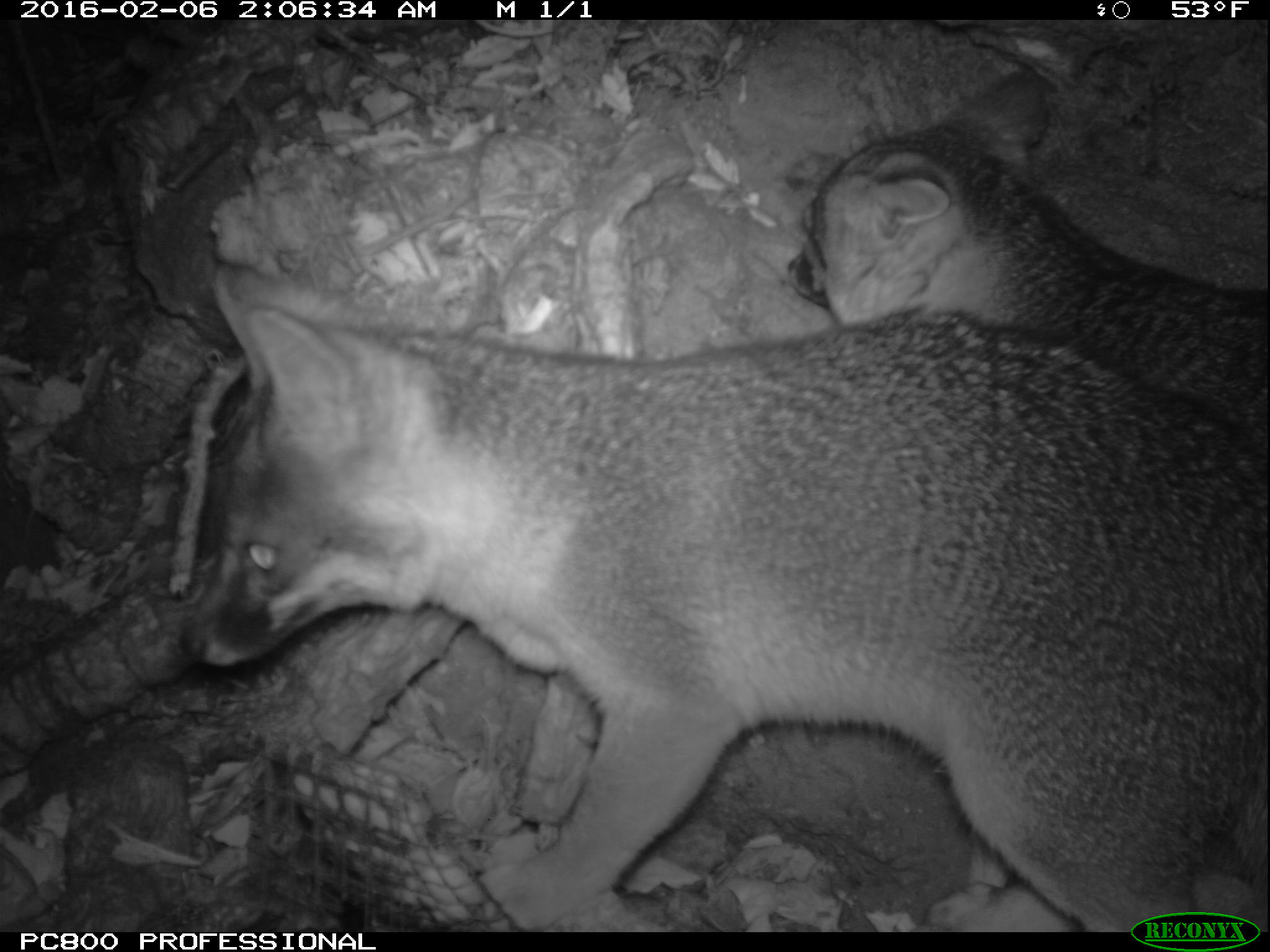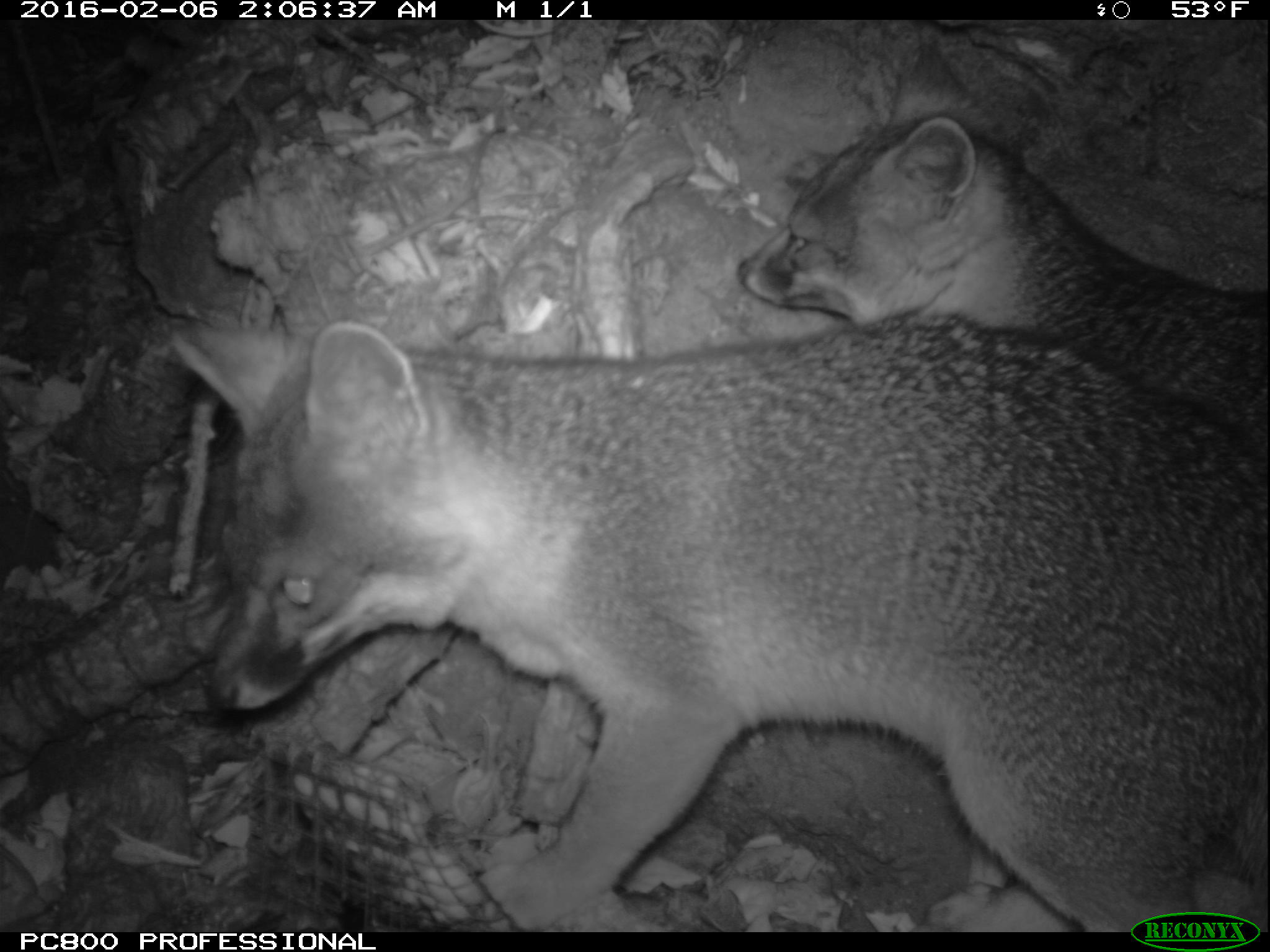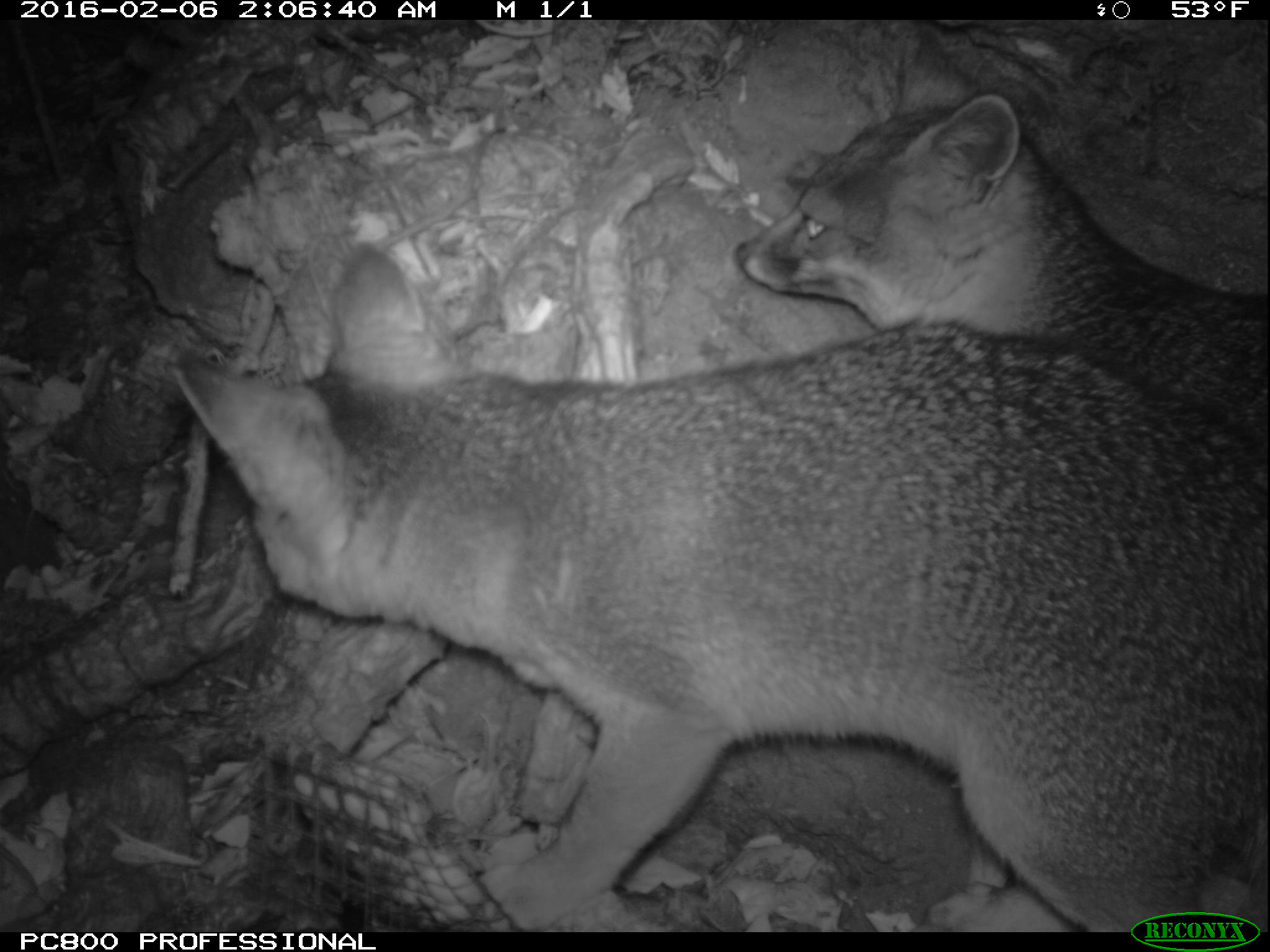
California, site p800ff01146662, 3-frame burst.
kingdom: Animalia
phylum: Chordata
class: Mammalia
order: Carnivora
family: Canidae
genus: Urocyon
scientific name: Urocyon littoralis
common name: island fox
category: fox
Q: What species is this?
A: Fox (island fox) (Urocyon littoralis).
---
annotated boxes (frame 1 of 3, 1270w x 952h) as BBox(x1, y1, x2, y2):
fox: BBox(182, 259, 1268, 932); BBox(788, 66, 1269, 478)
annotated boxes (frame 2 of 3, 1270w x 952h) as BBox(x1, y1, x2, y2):
fox: BBox(167, 306, 1269, 930); BBox(730, 27, 1269, 467)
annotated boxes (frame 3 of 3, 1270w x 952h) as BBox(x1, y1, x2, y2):
fox: BBox(171, 247, 1268, 932); BBox(735, 29, 1267, 450)